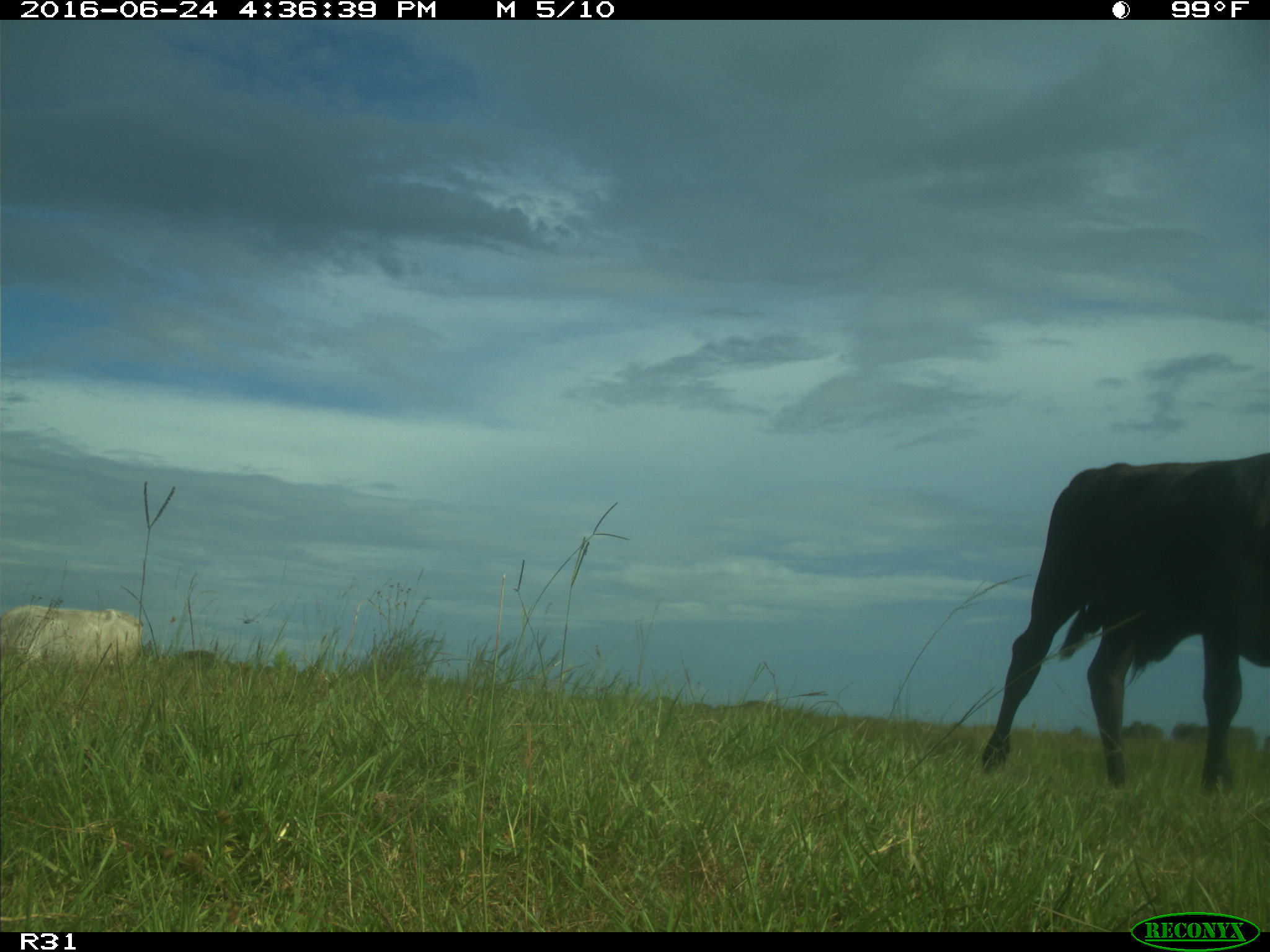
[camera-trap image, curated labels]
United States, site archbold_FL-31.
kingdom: Animalia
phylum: Chordata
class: Mammalia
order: Artiodactyla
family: Bovidae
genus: Bos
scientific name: Bos taurus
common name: domestic cow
Bos taurus (domestic cow).